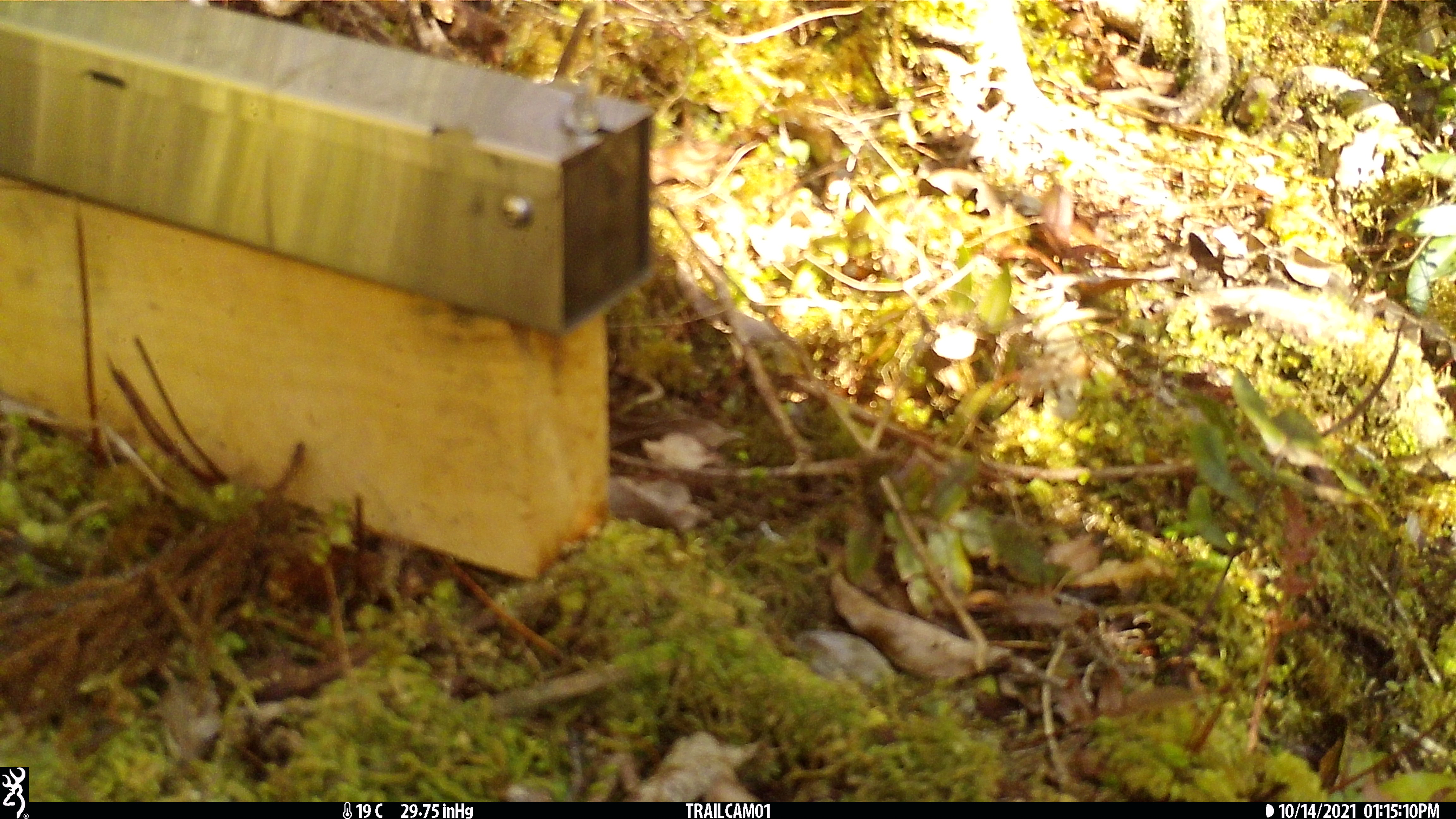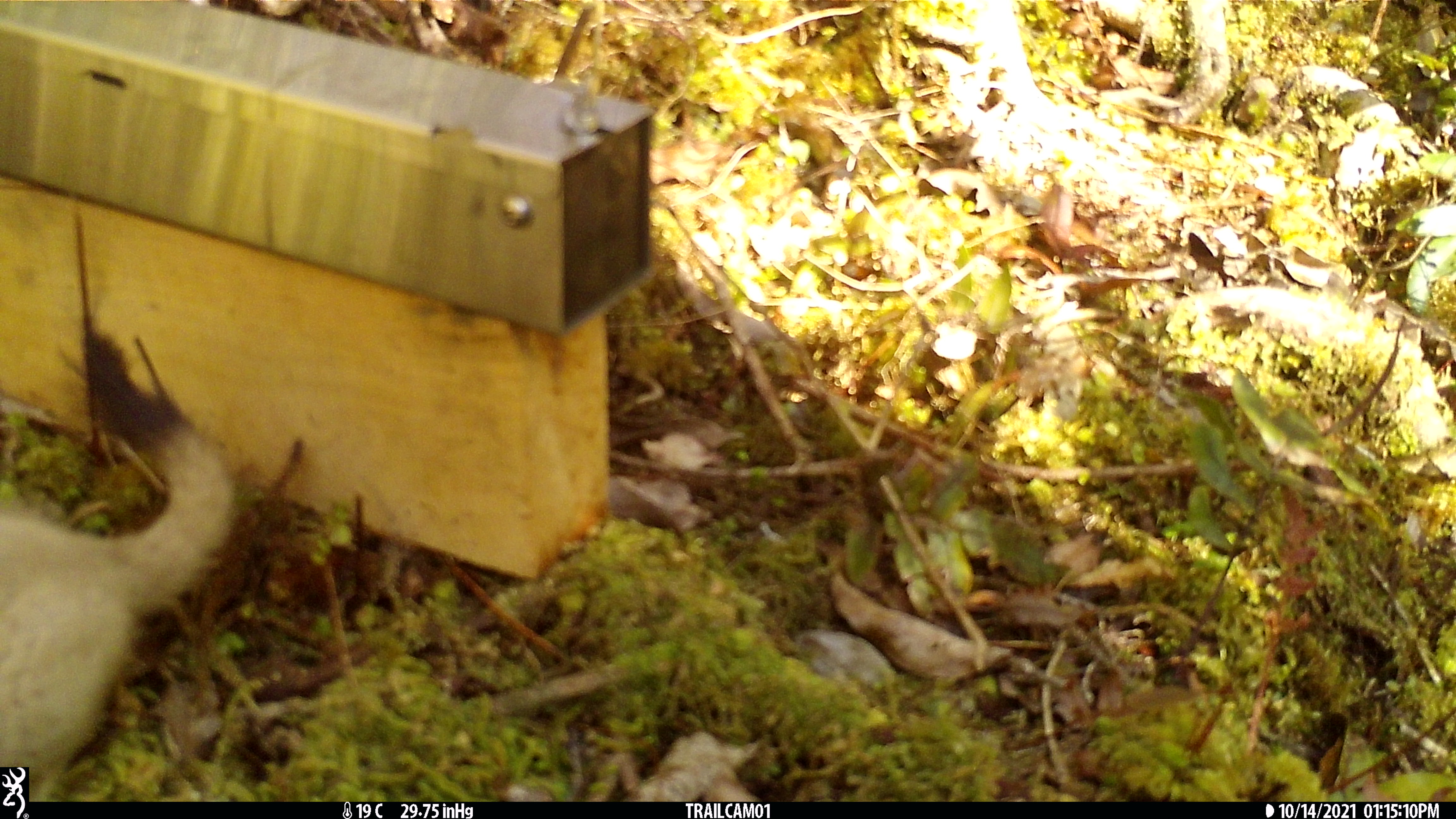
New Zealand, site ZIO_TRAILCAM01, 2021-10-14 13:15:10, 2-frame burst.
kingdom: Animalia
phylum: Chordata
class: Mammalia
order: Carnivora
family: Mustelidae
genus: Mustela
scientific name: Mustela erminea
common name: stoat